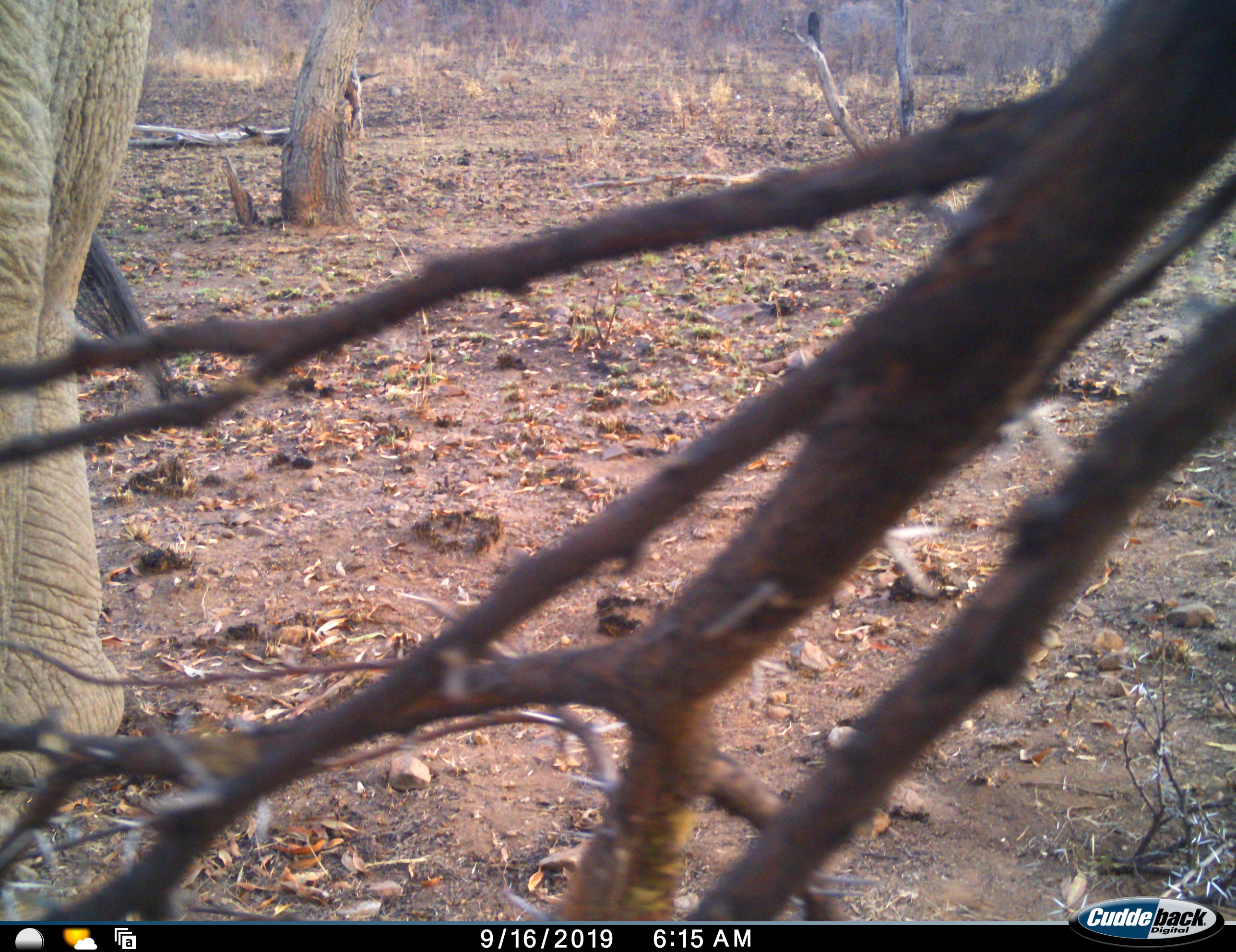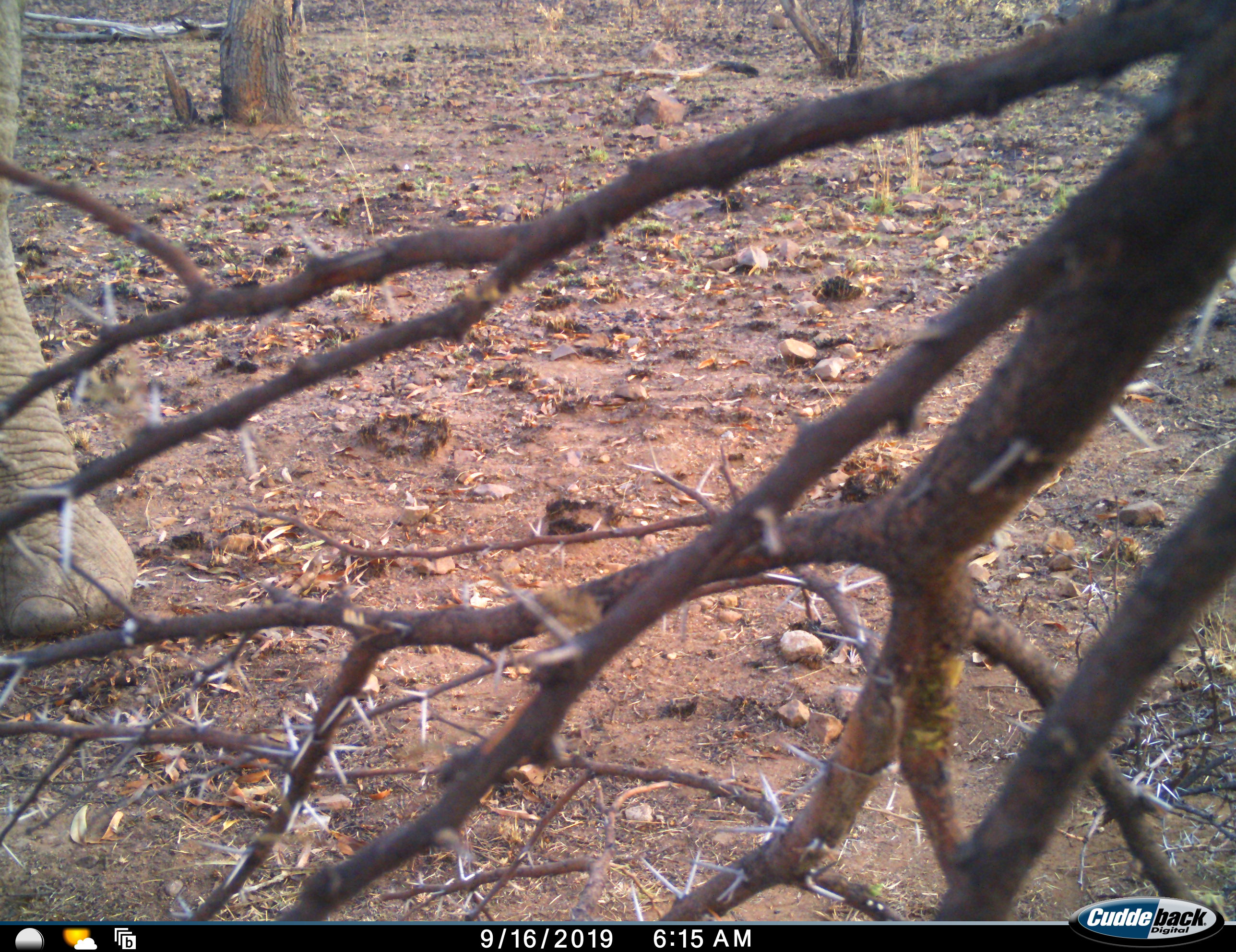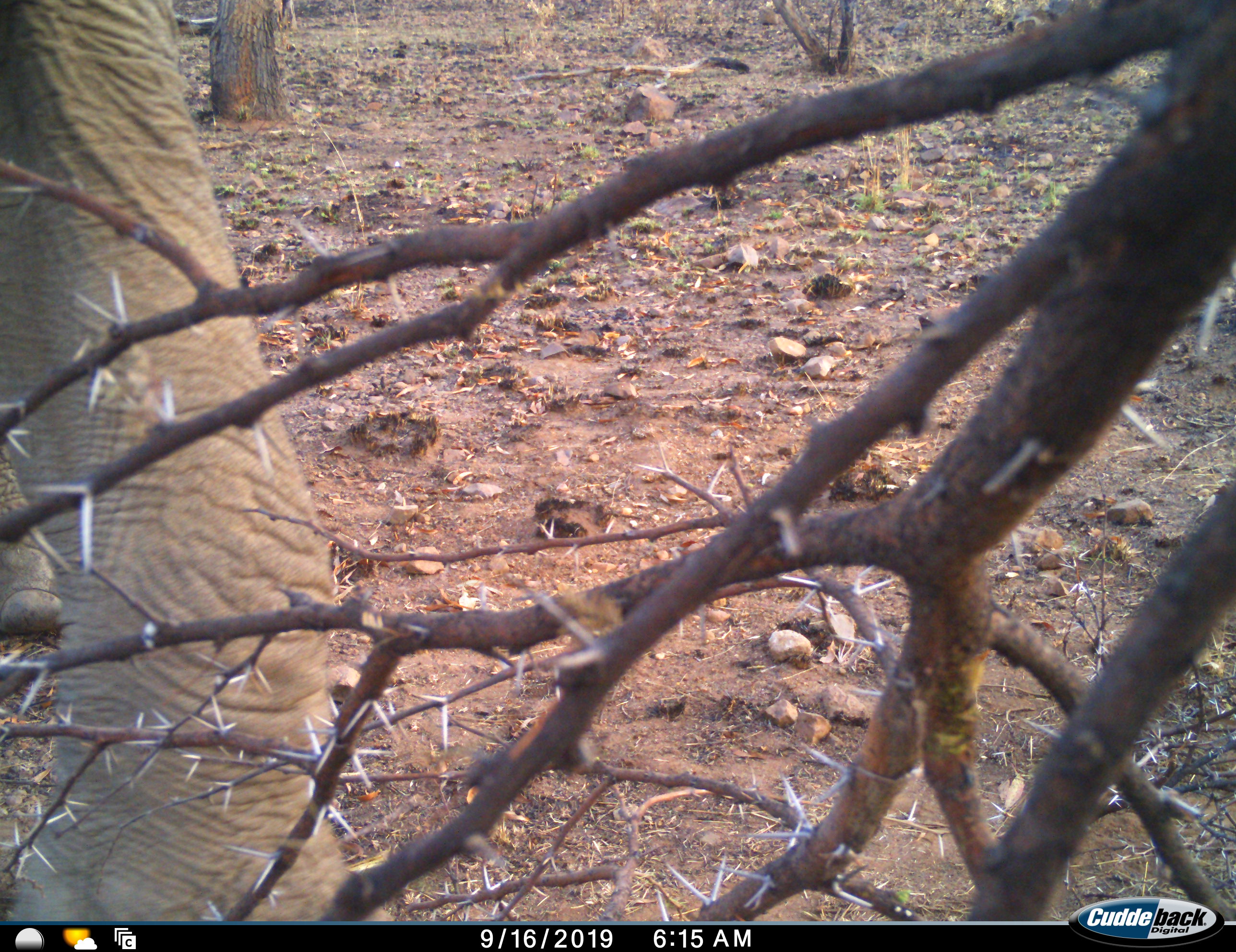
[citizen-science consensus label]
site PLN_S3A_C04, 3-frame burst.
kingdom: Animalia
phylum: Chordata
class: Mammalia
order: Proboscidea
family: Elephantidae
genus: Loxodonta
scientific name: Loxodonta africana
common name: african bush elephant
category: elephant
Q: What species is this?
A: Elephant (african bush elephant) (Loxodonta africana).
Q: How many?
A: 1.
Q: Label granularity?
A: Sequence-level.